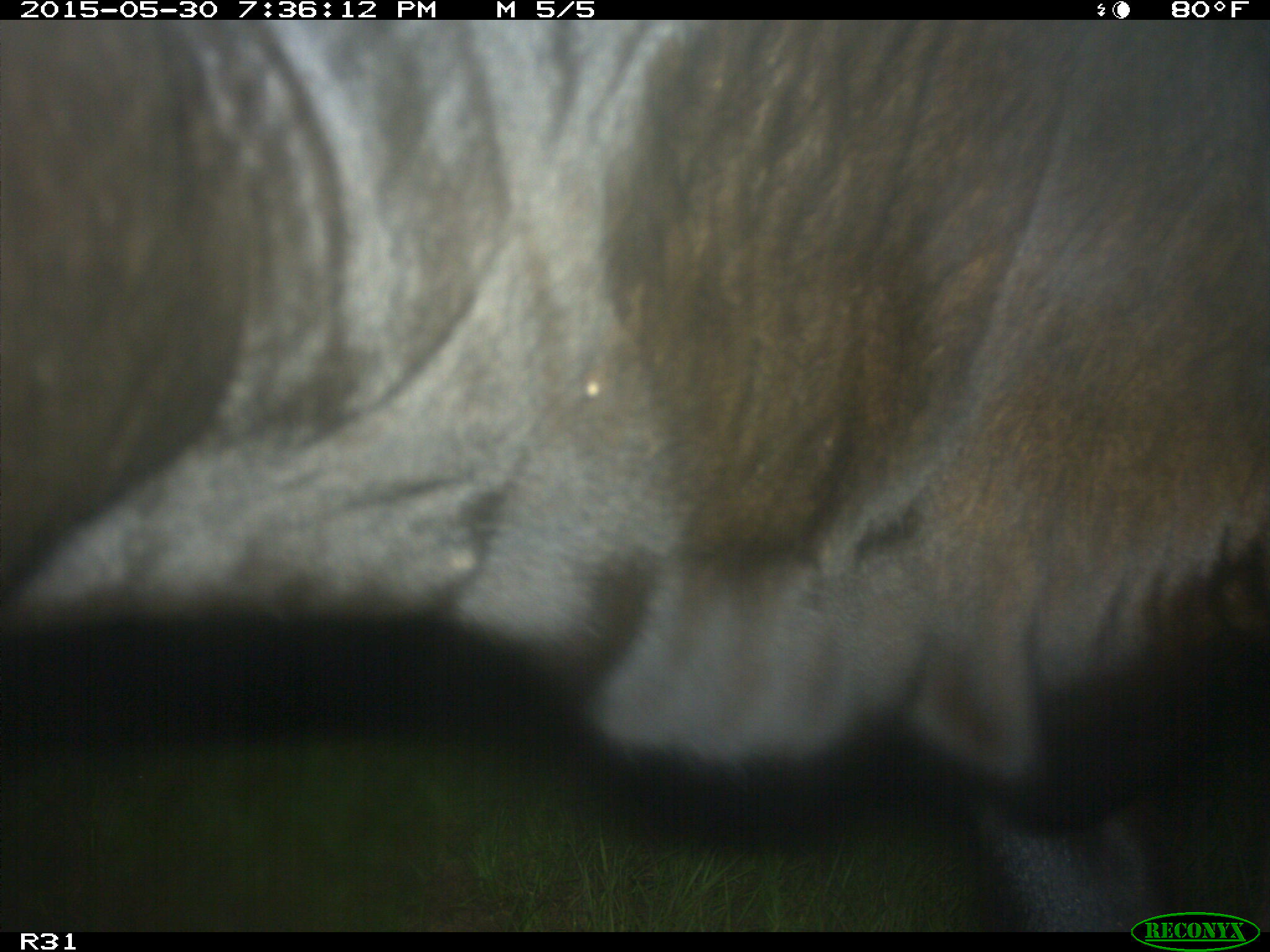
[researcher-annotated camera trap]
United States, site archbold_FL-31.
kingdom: Animalia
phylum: Chordata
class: Mammalia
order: Artiodactyla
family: Bovidae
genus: Bos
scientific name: Bos taurus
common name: domestic cow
Bos taurus (domestic cow).